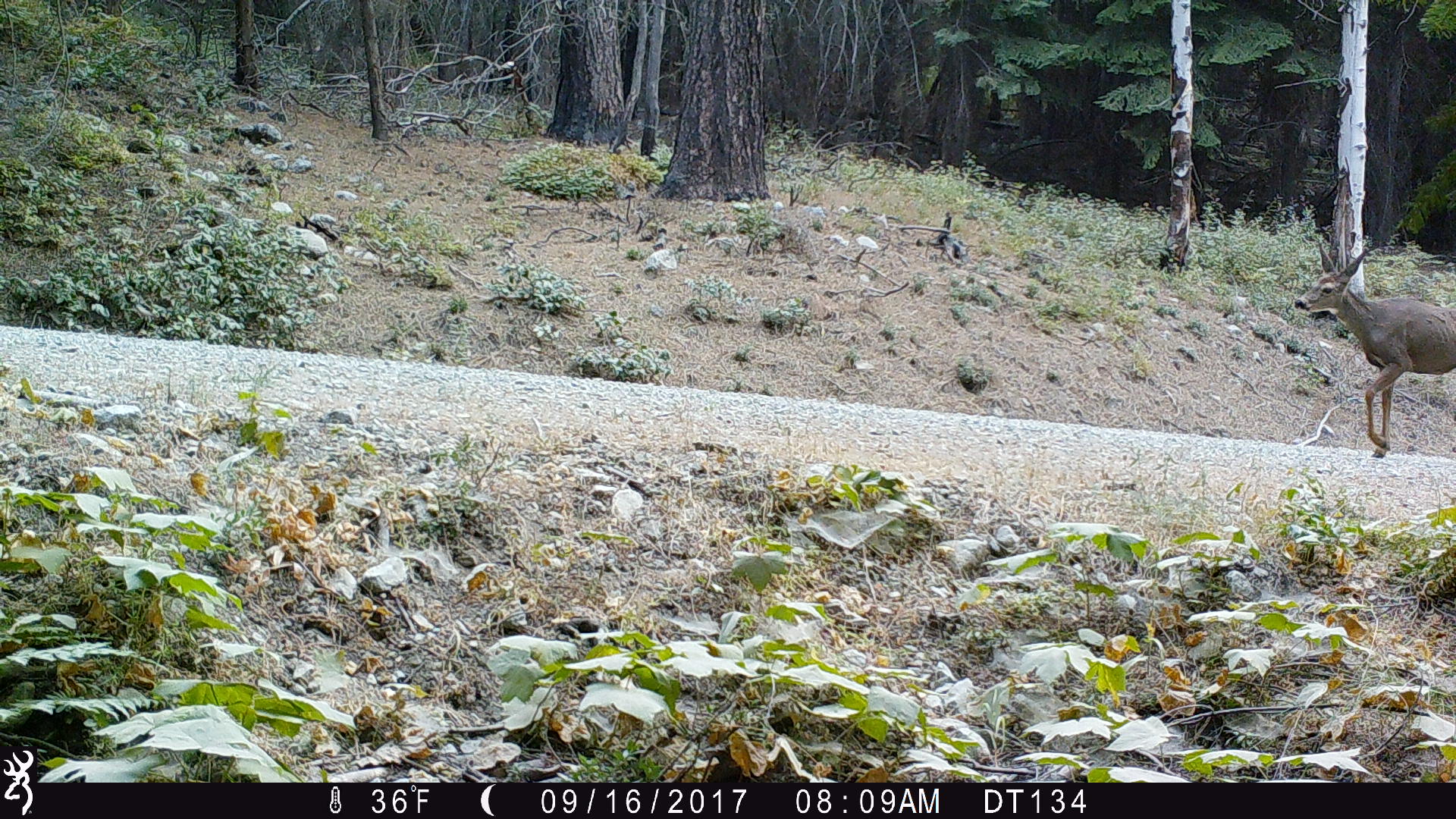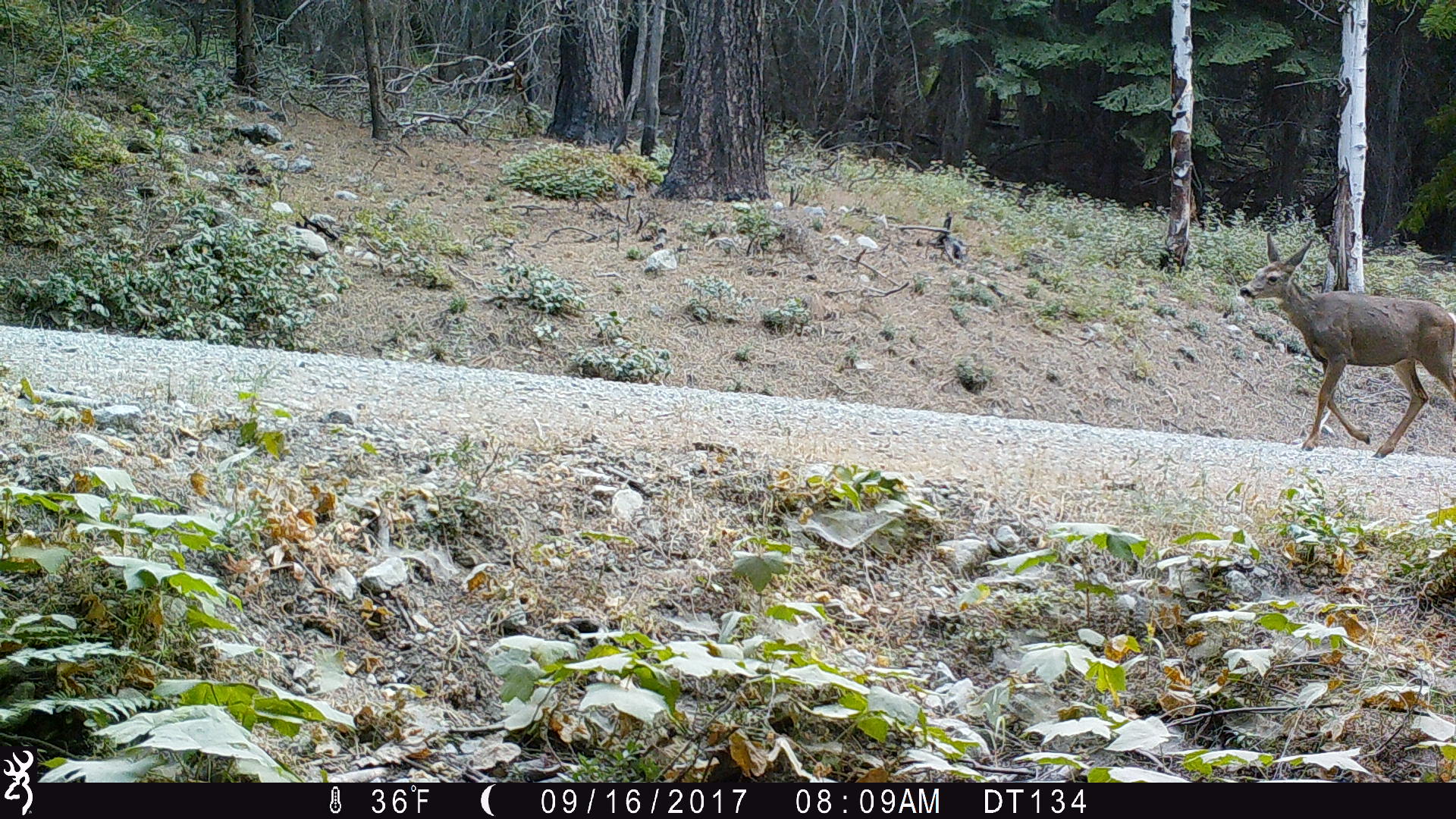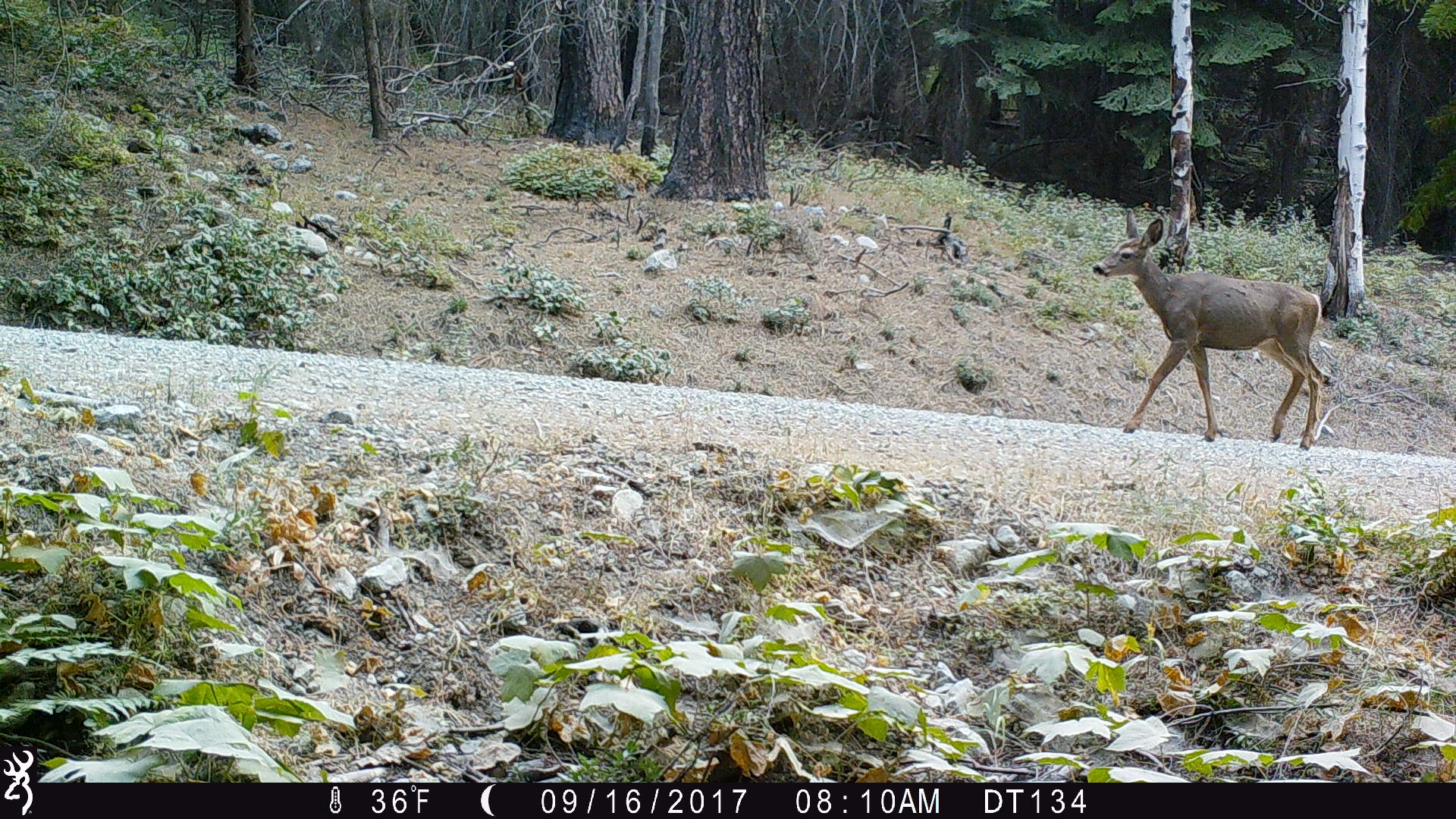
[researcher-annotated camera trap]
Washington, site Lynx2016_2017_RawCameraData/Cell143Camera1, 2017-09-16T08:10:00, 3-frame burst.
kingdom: Animalia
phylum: Chordata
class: Mammalia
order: Artiodactyla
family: Cervidae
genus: Odocoileus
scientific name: Odocoileus hemionus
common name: mule deer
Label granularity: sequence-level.